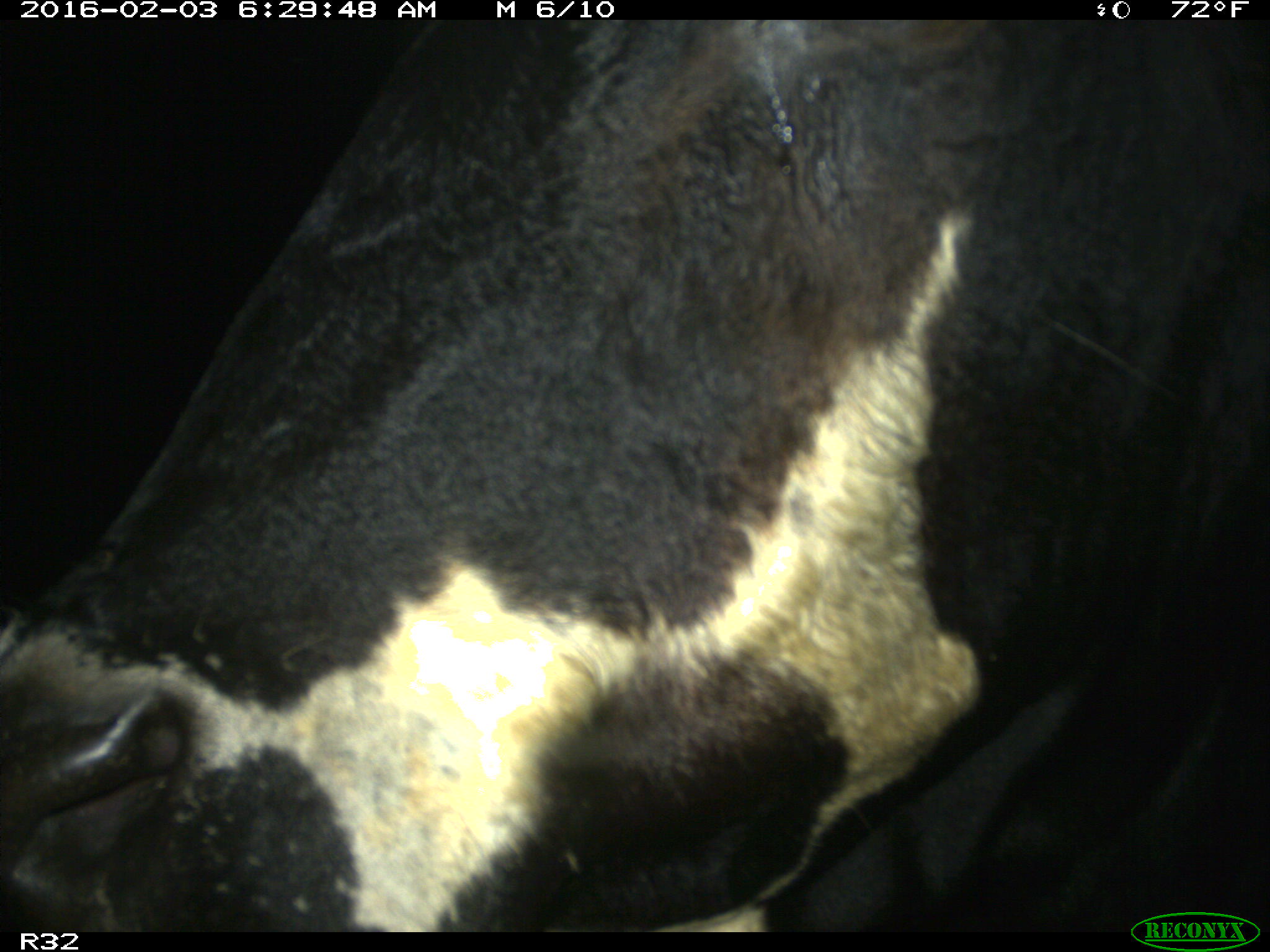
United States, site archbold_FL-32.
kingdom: Animalia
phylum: Chordata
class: Mammalia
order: Artiodactyla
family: Bovidae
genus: Bos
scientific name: Bos taurus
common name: domestic cow